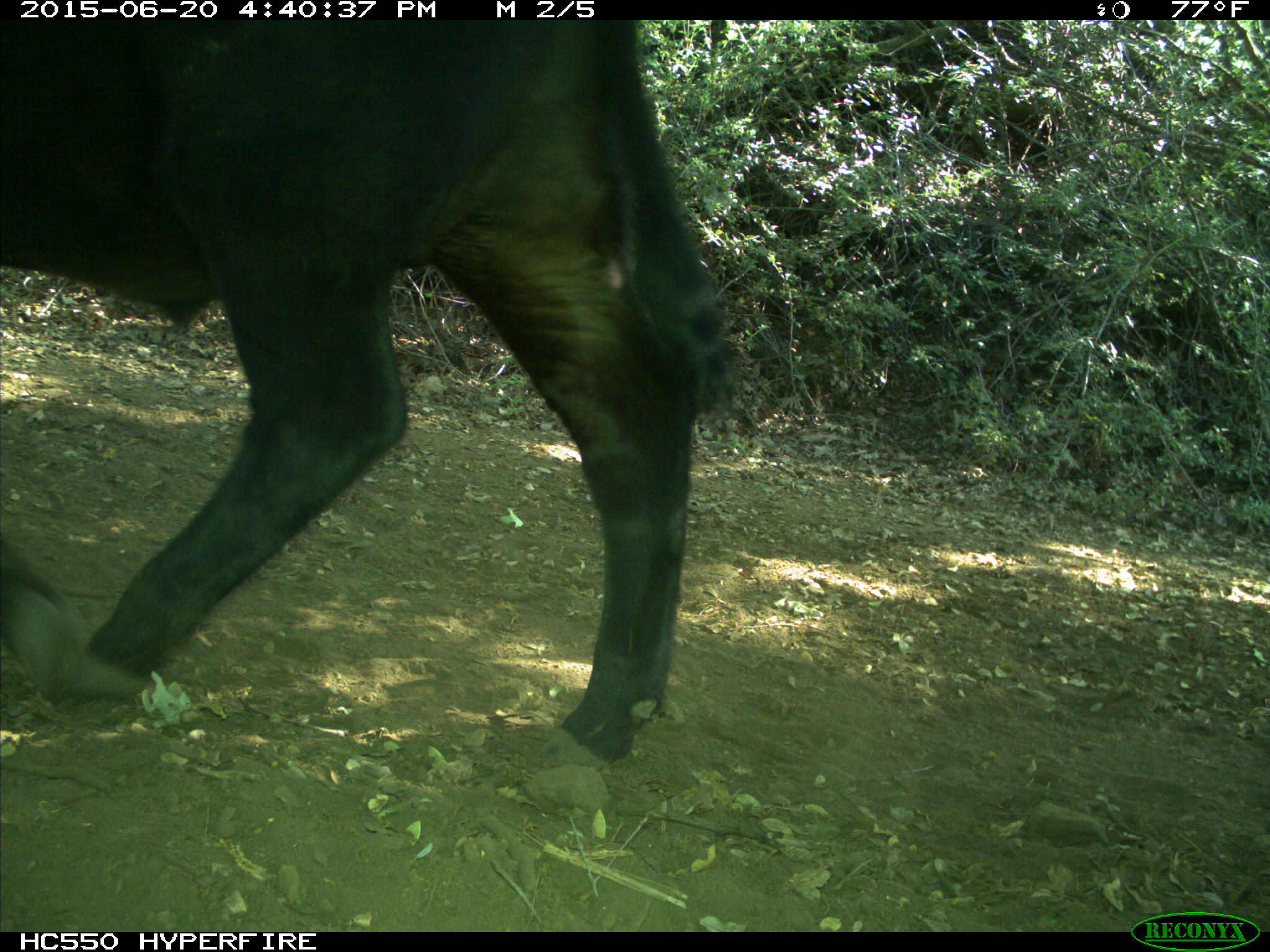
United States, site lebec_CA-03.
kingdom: Animalia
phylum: Chordata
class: Mammalia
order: Artiodactyla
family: Bovidae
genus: Bos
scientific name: Bos taurus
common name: domestic cow